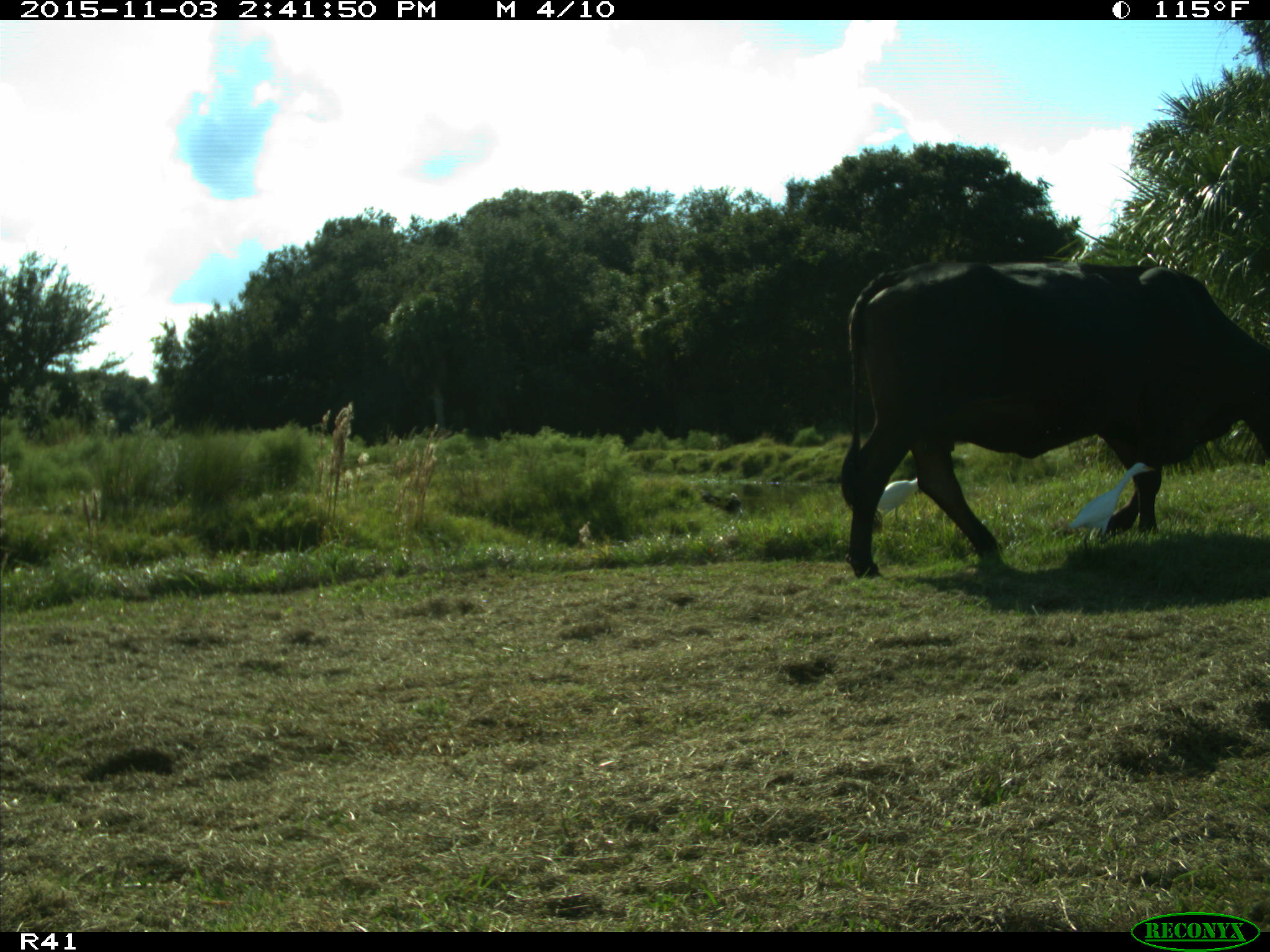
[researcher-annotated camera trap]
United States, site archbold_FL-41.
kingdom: Animalia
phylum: Chordata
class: Mammalia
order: Artiodactyla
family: Bovidae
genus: Bos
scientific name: Bos taurus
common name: domestic cow